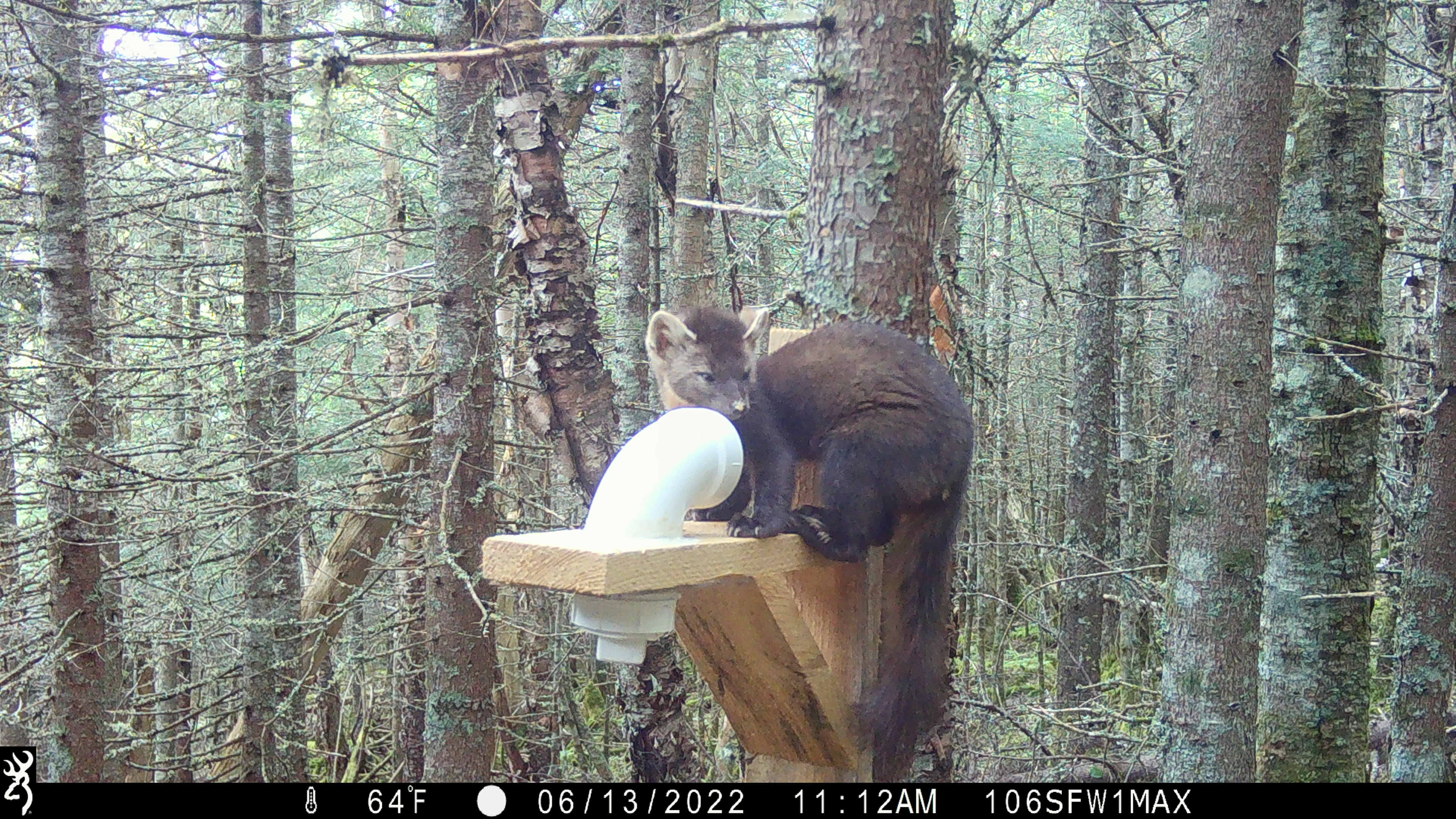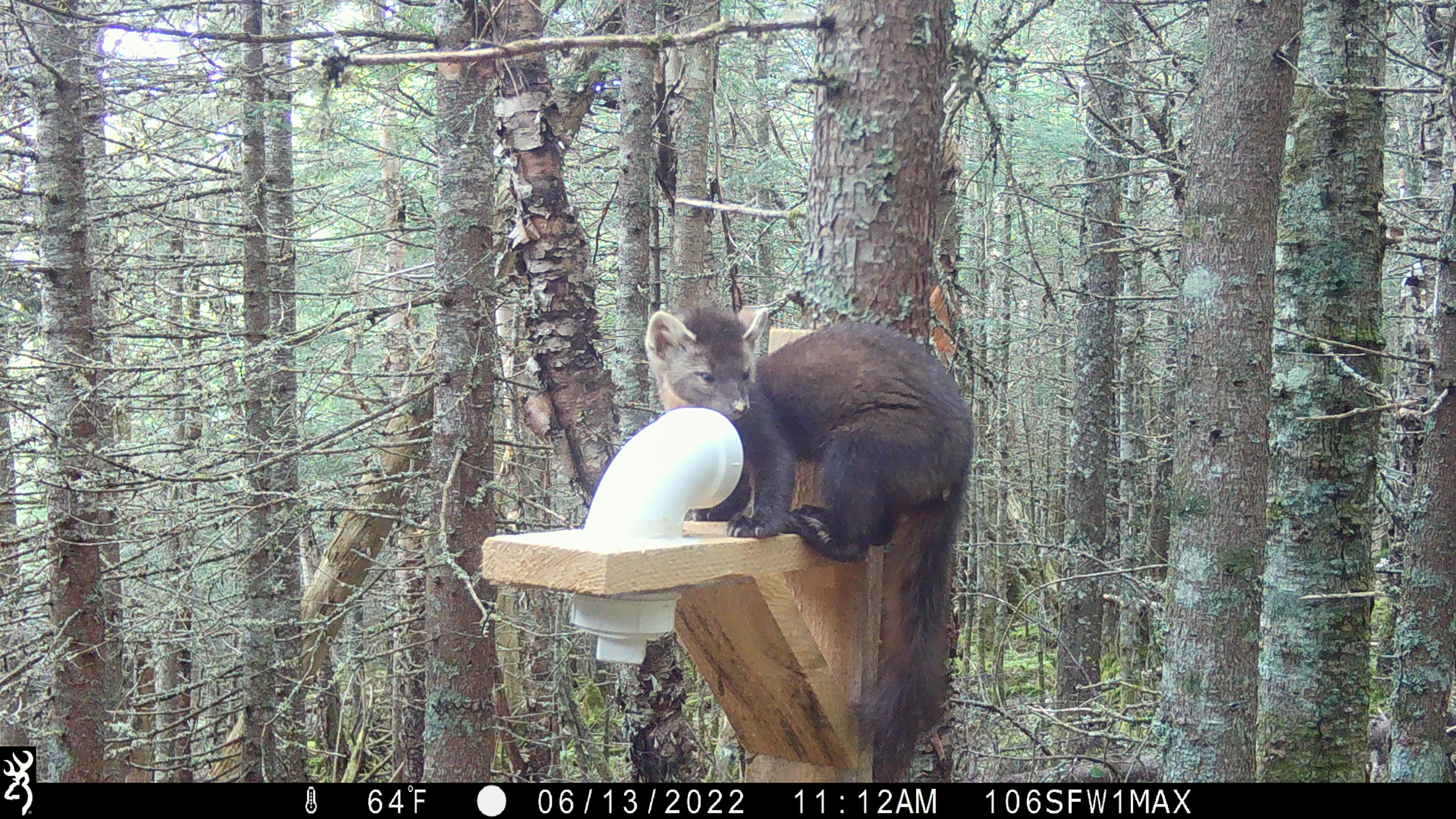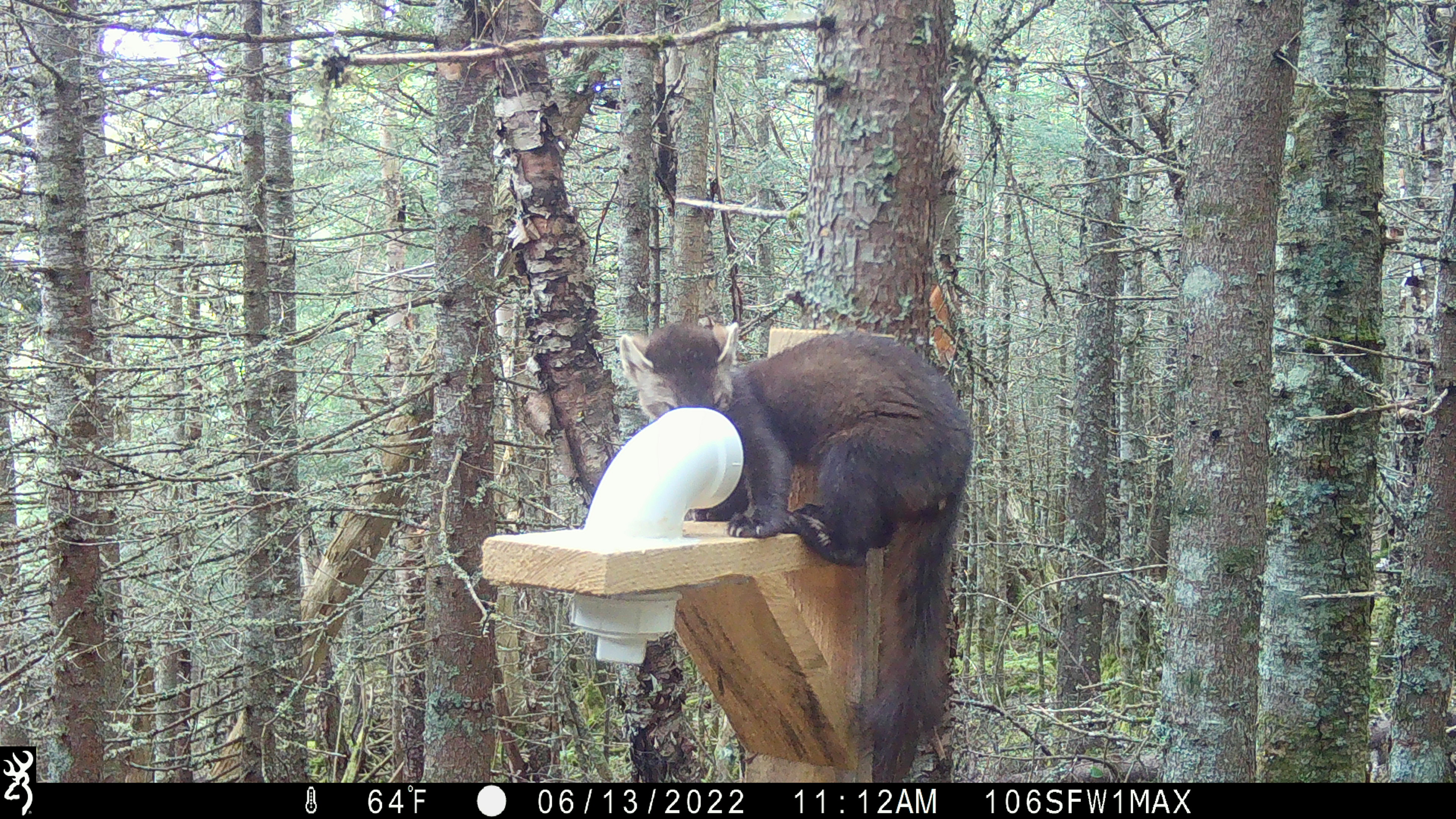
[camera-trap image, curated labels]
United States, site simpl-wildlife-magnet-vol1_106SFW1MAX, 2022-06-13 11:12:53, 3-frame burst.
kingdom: Animalia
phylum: Chordata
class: Mammalia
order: Carnivora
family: Mustelidae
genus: Martes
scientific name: Martes americana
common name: american marten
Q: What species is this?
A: American marten (Martes americana).